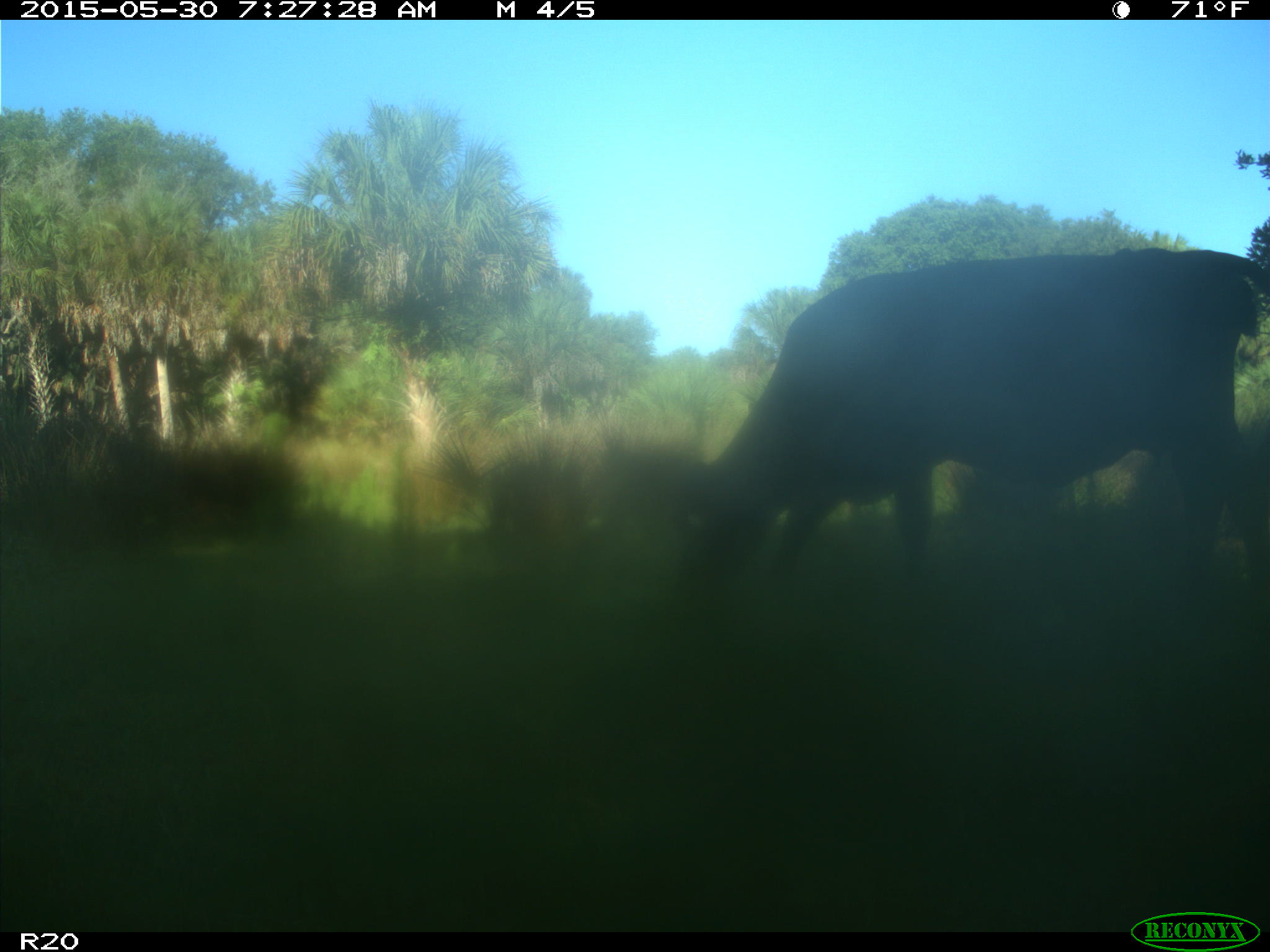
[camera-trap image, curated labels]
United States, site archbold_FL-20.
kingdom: Animalia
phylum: Chordata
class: Mammalia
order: Artiodactyla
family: Bovidae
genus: Bos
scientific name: Bos taurus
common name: domestic cow